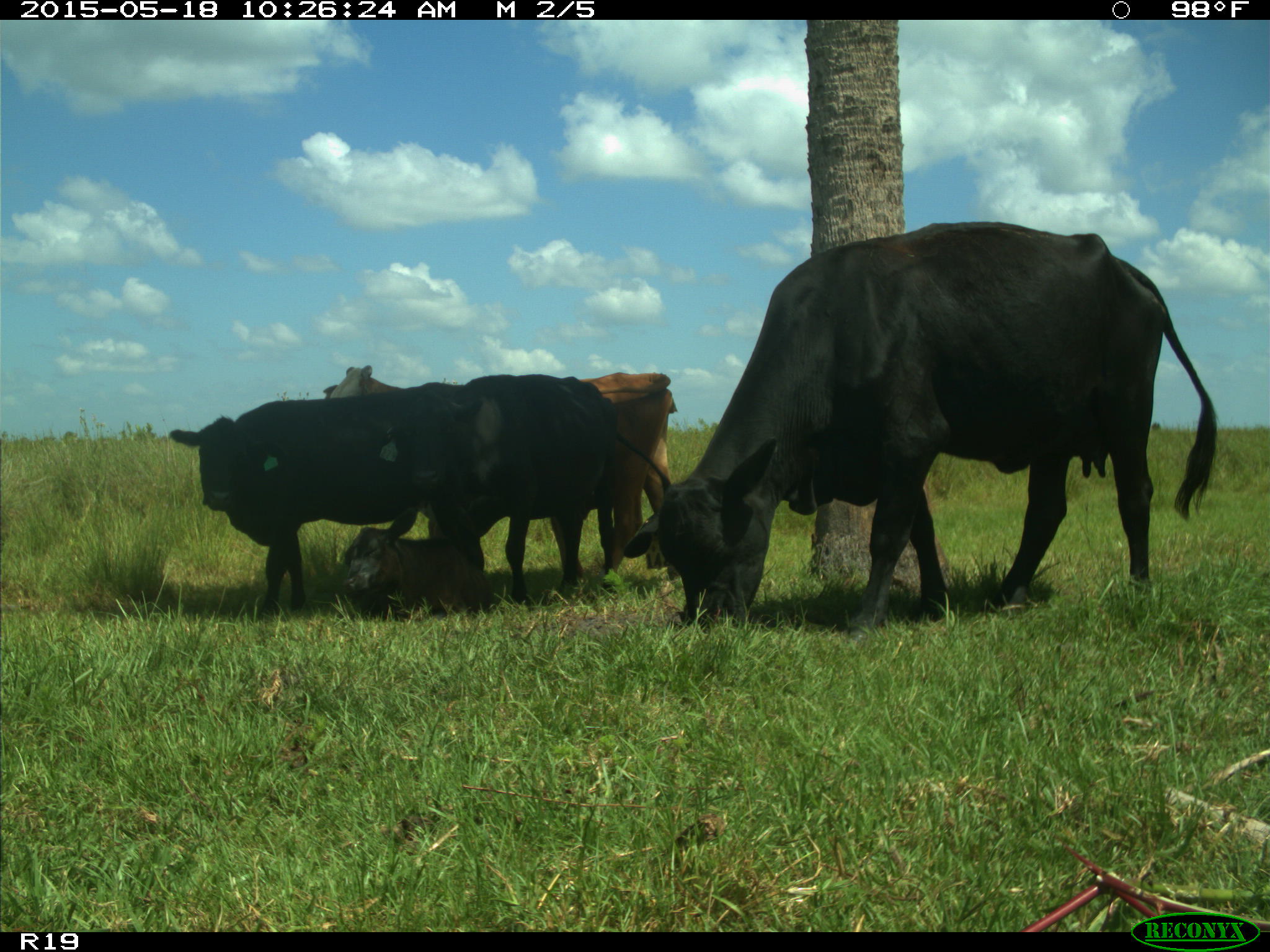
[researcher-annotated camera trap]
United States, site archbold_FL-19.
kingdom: Animalia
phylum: Chordata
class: Mammalia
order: Artiodactyla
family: Bovidae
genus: Bos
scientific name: Bos taurus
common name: domestic cow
Bos taurus (domestic cow).